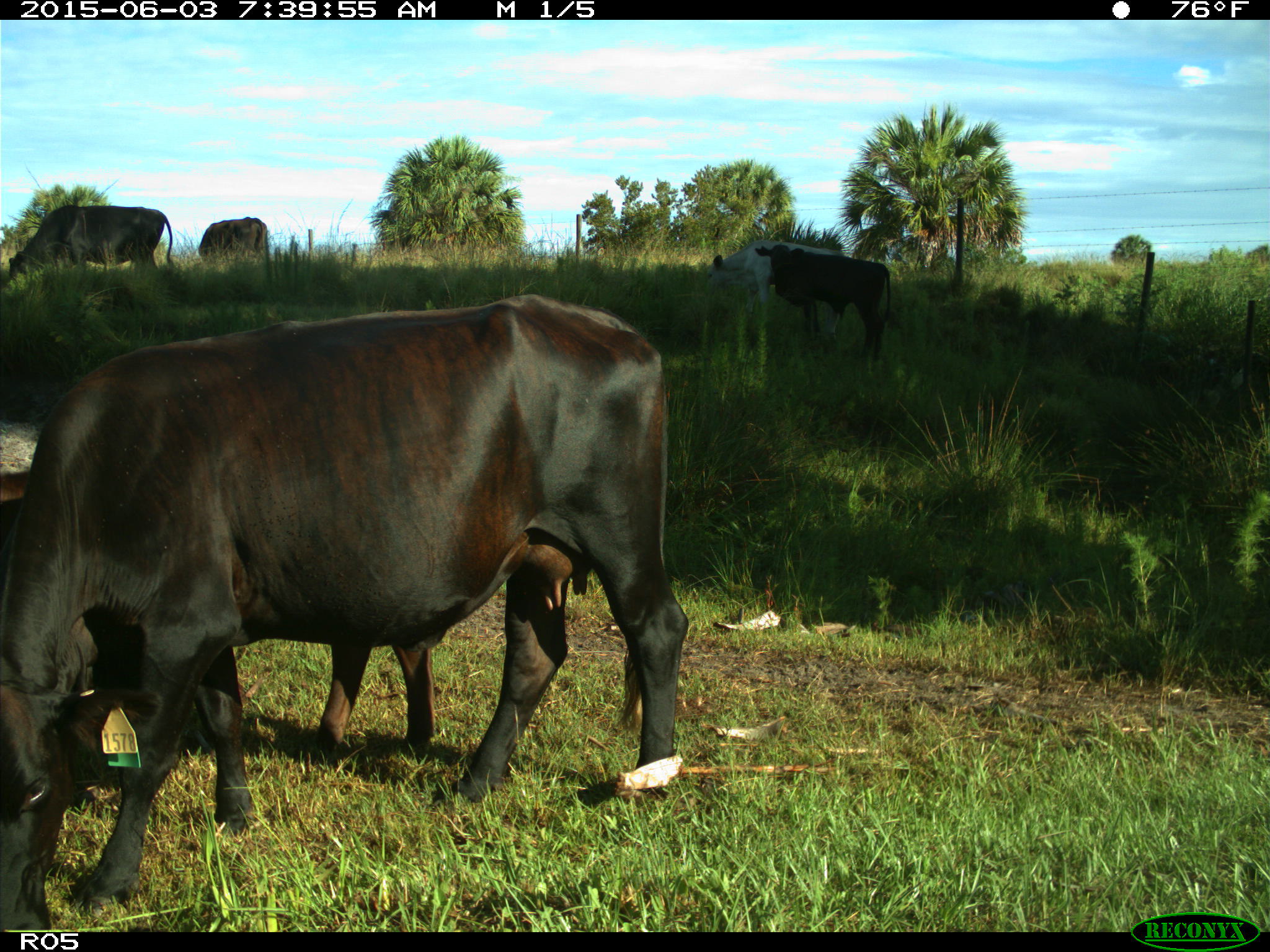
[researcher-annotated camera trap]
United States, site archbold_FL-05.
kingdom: Animalia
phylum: Chordata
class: Mammalia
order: Artiodactyla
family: Bovidae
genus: Bos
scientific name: Bos taurus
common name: domestic cow